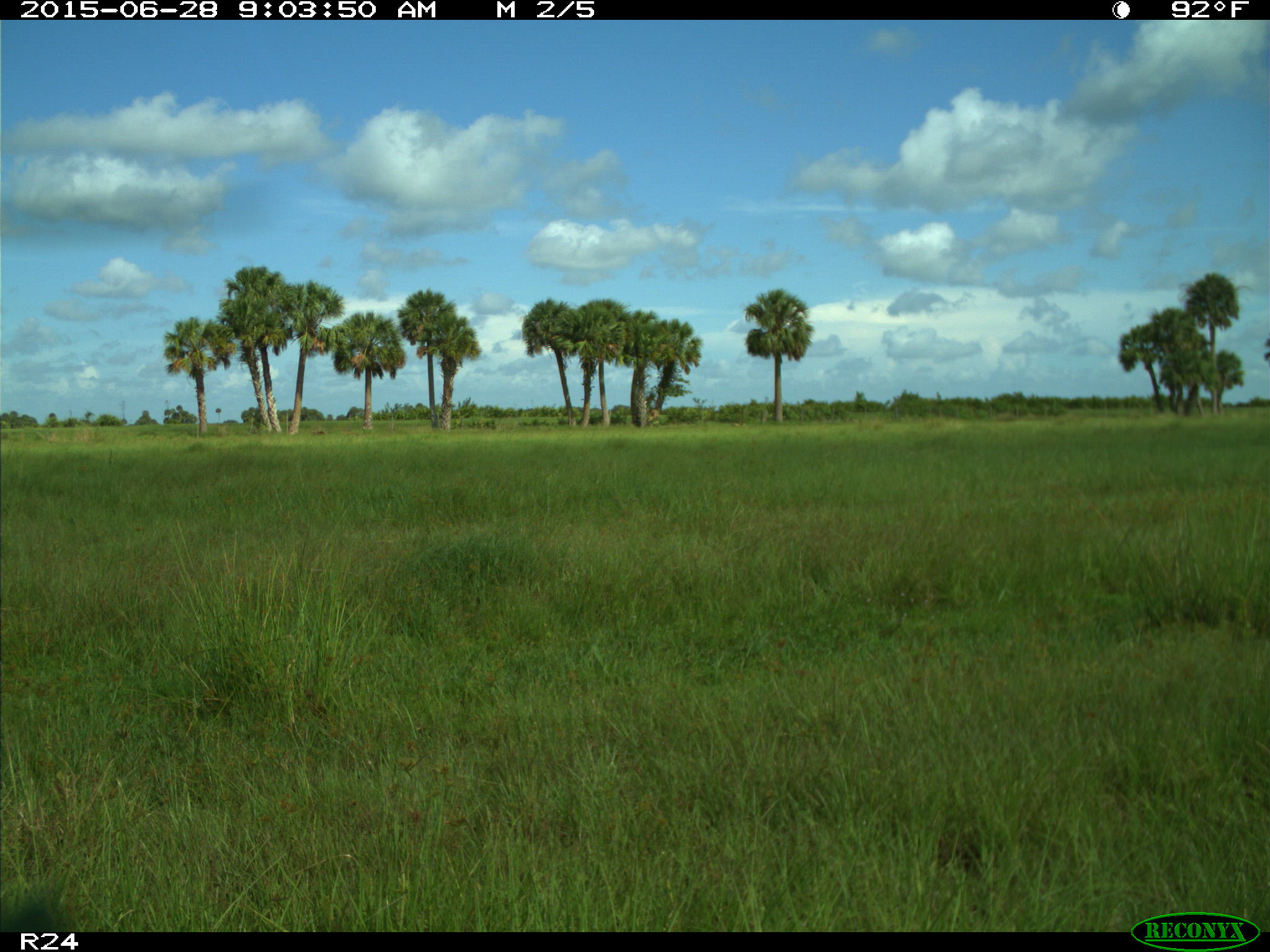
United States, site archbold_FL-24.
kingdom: Animalia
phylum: Chordata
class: Mammalia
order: Artiodactyla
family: Bovidae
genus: Bos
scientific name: Bos taurus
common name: domestic cow